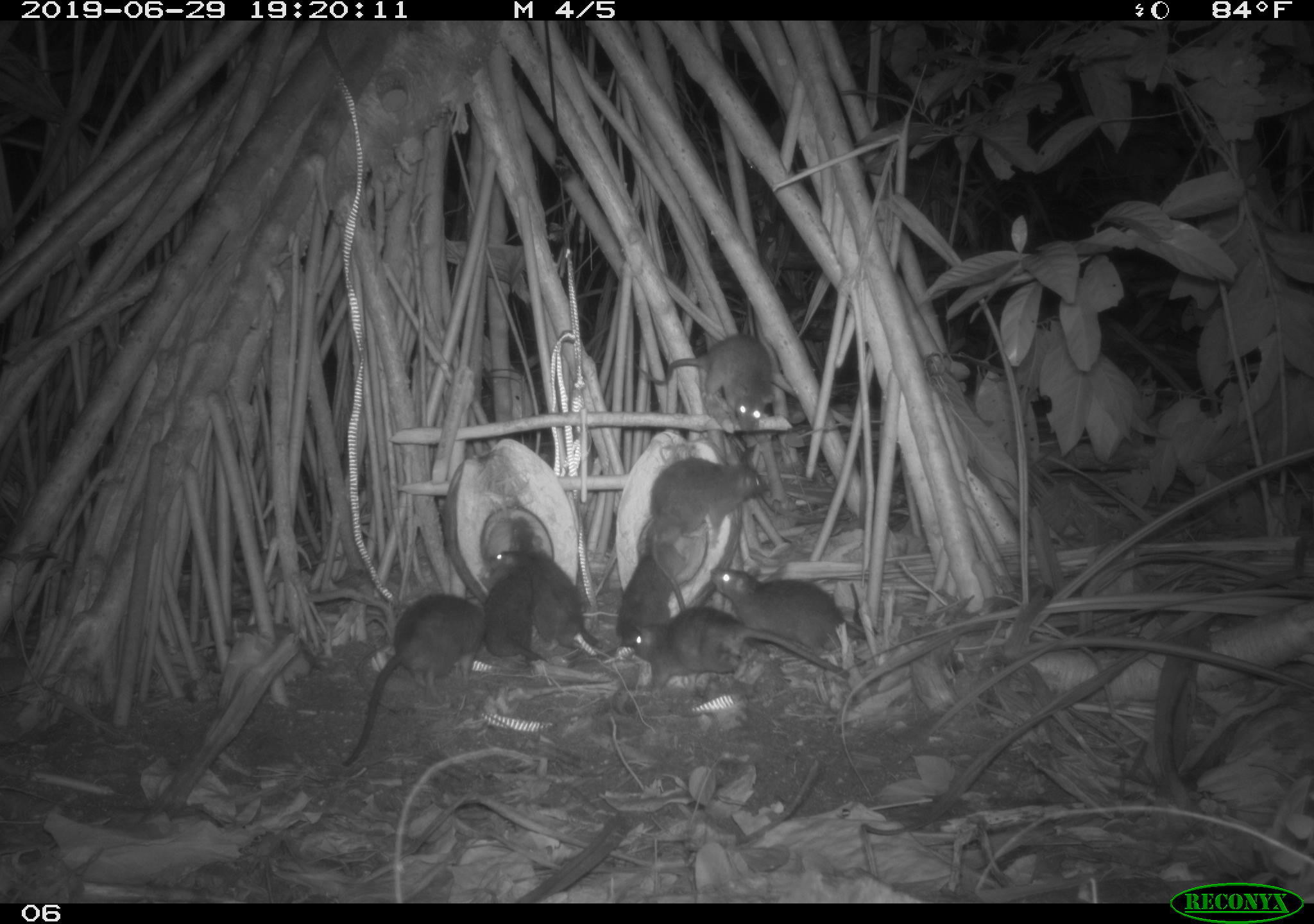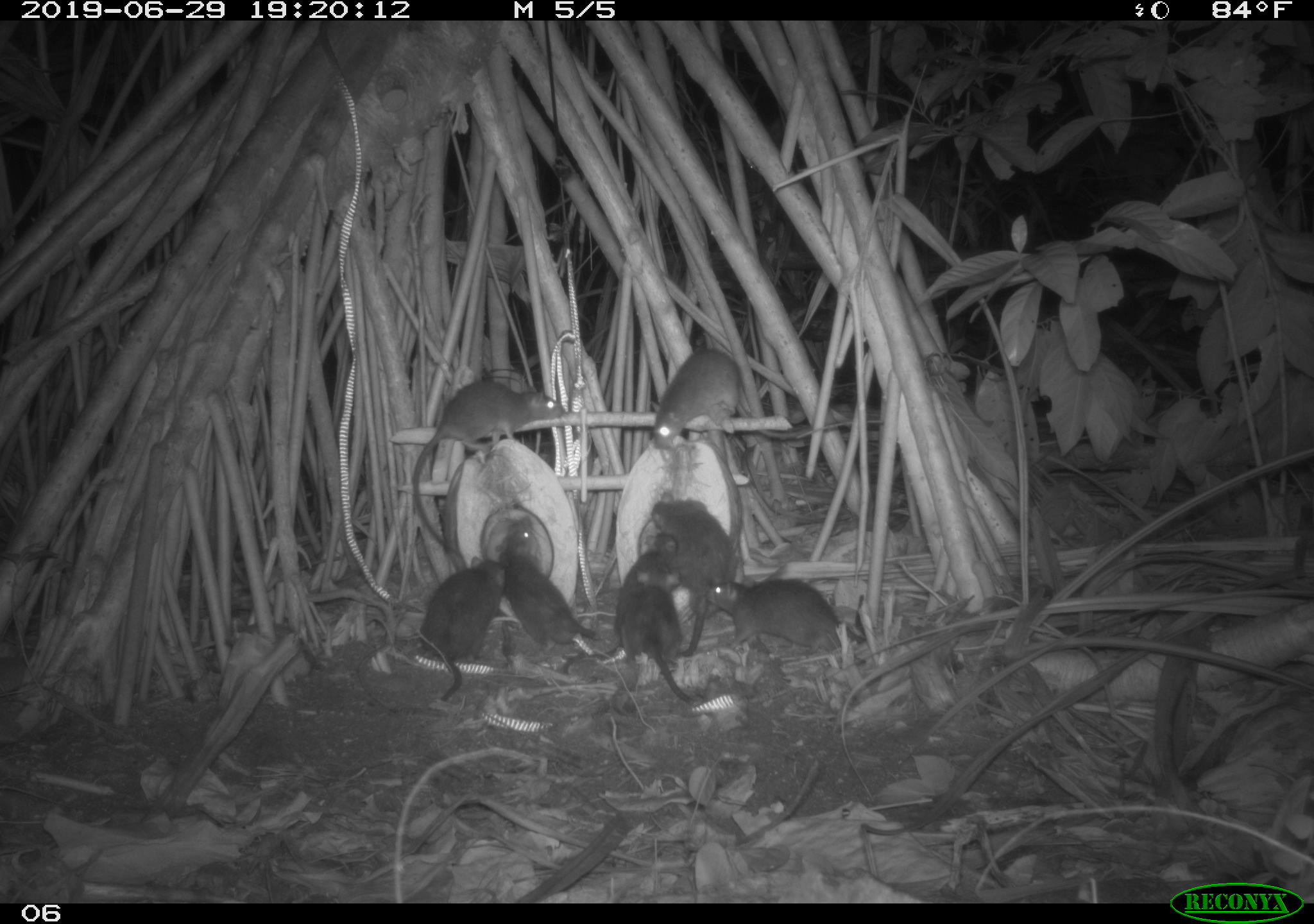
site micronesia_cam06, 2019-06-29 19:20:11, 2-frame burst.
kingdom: Animalia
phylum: Chordata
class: Mammalia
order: Rodentia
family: Muridae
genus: Rattus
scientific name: Rattus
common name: rat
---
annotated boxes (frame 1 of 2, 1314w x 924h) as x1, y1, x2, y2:
rat: 339, 588, 490, 784; 626, 594, 857, 695; 511, 508, 606, 651; 644, 338, 783, 428; 640, 451, 773, 543; 720, 567, 851, 651; 611, 543, 692, 648; 479, 550, 543, 670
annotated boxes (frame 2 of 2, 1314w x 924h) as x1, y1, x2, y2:
rat: 412, 374, 572, 554; 558, 534, 680, 680; 649, 492, 745, 667; 493, 513, 599, 653; 416, 553, 510, 709; 705, 578, 873, 663; 644, 340, 745, 460; 612, 568, 696, 711